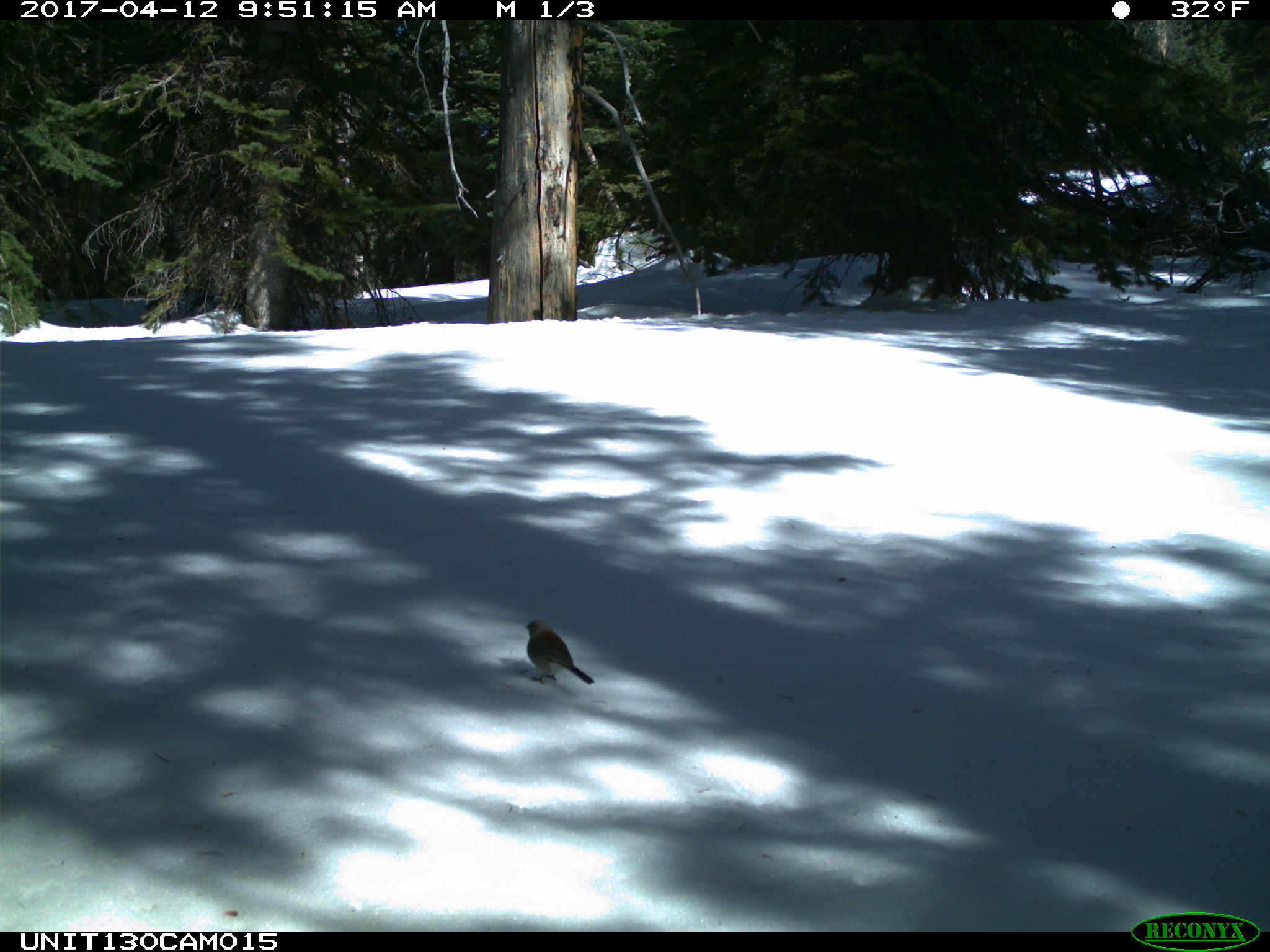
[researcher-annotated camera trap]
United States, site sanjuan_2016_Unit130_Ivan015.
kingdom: Animalia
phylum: Chordata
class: Aves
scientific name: Aves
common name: birds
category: unidentified bird